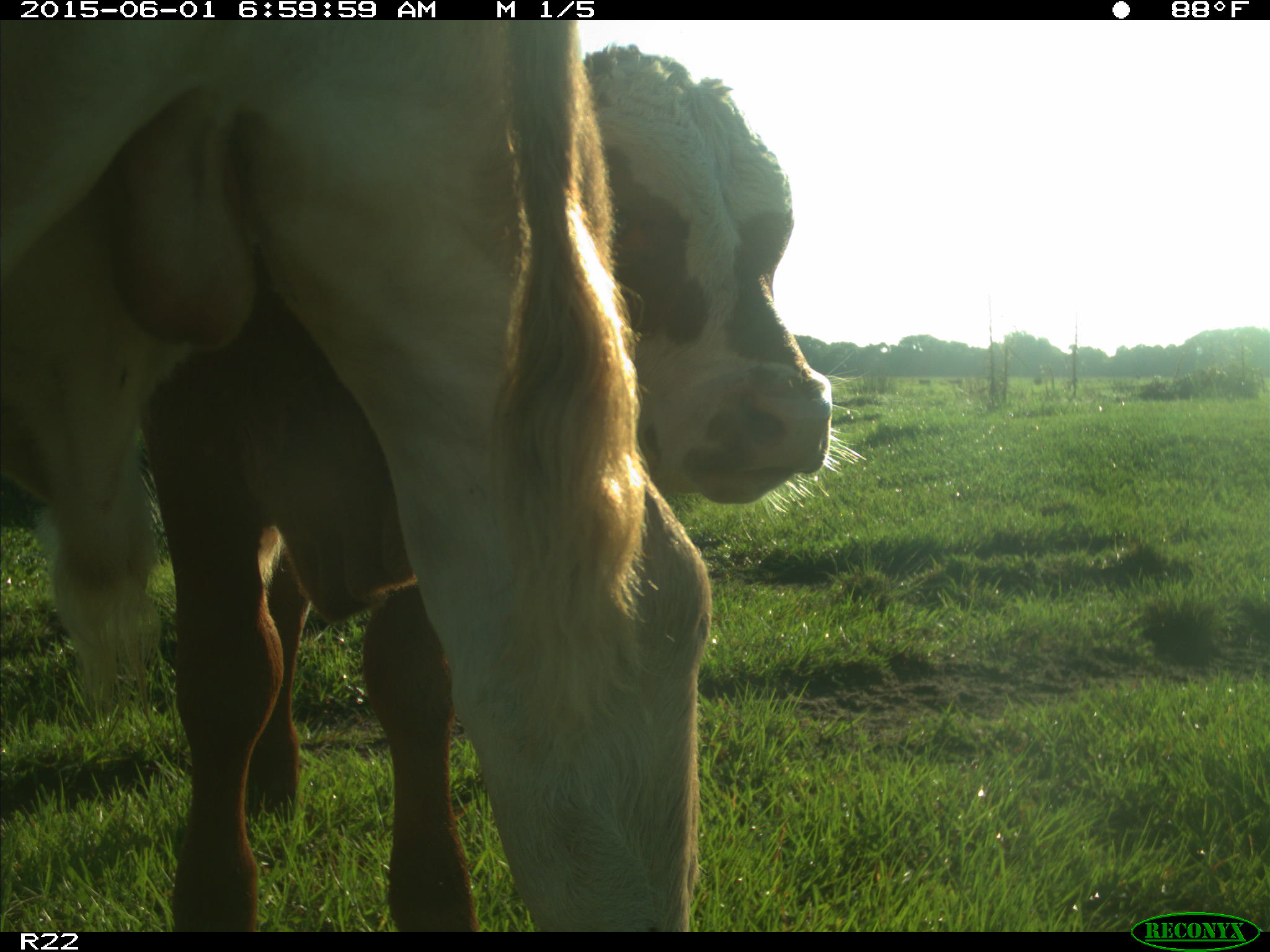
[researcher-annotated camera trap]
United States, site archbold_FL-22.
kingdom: Animalia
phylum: Chordata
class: Mammalia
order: Artiodactyla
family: Bovidae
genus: Bos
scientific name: Bos taurus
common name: domestic cow